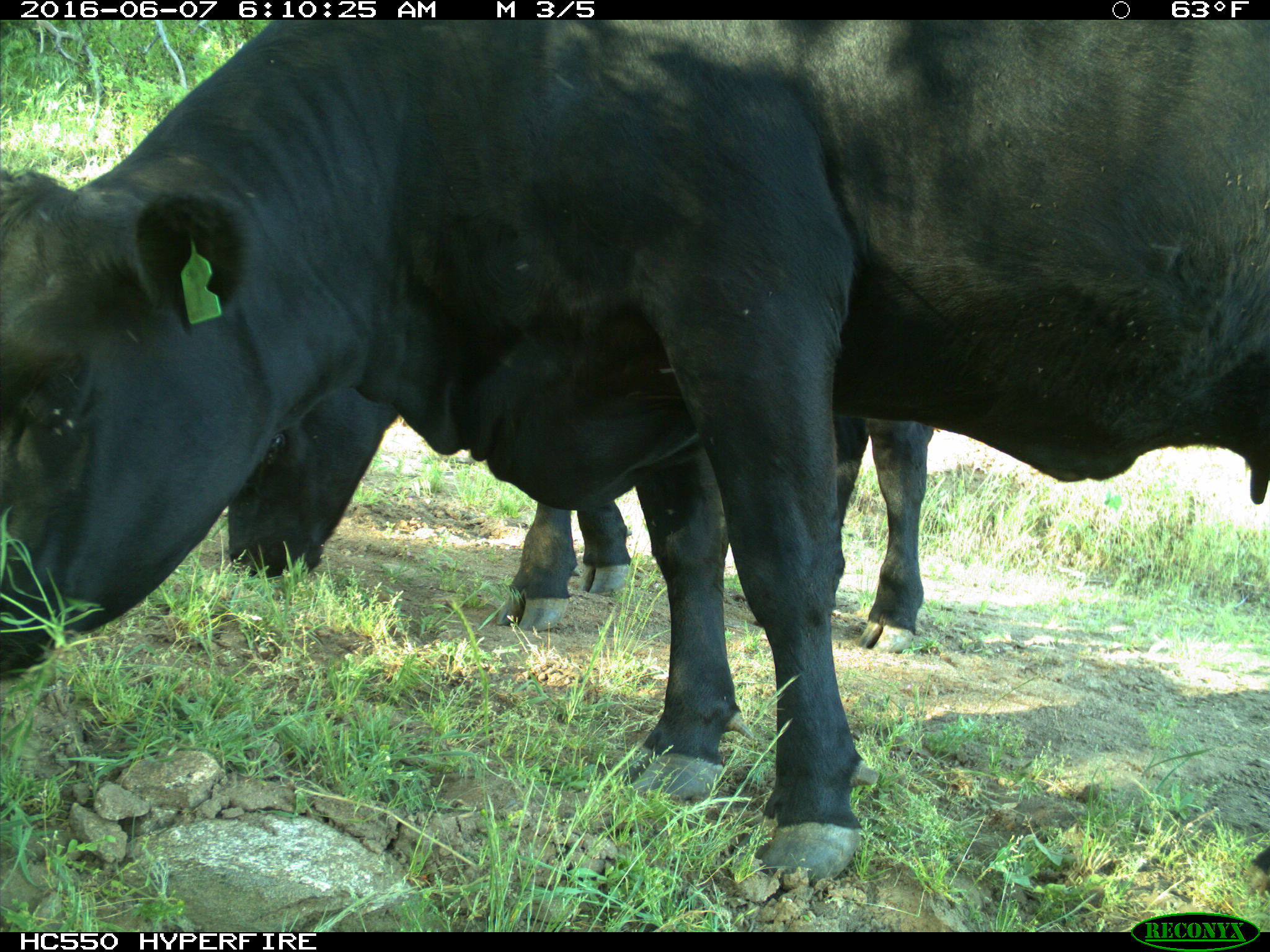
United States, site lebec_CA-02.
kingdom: Animalia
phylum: Chordata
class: Mammalia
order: Artiodactyla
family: Bovidae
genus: Bos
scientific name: Bos taurus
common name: domestic cow